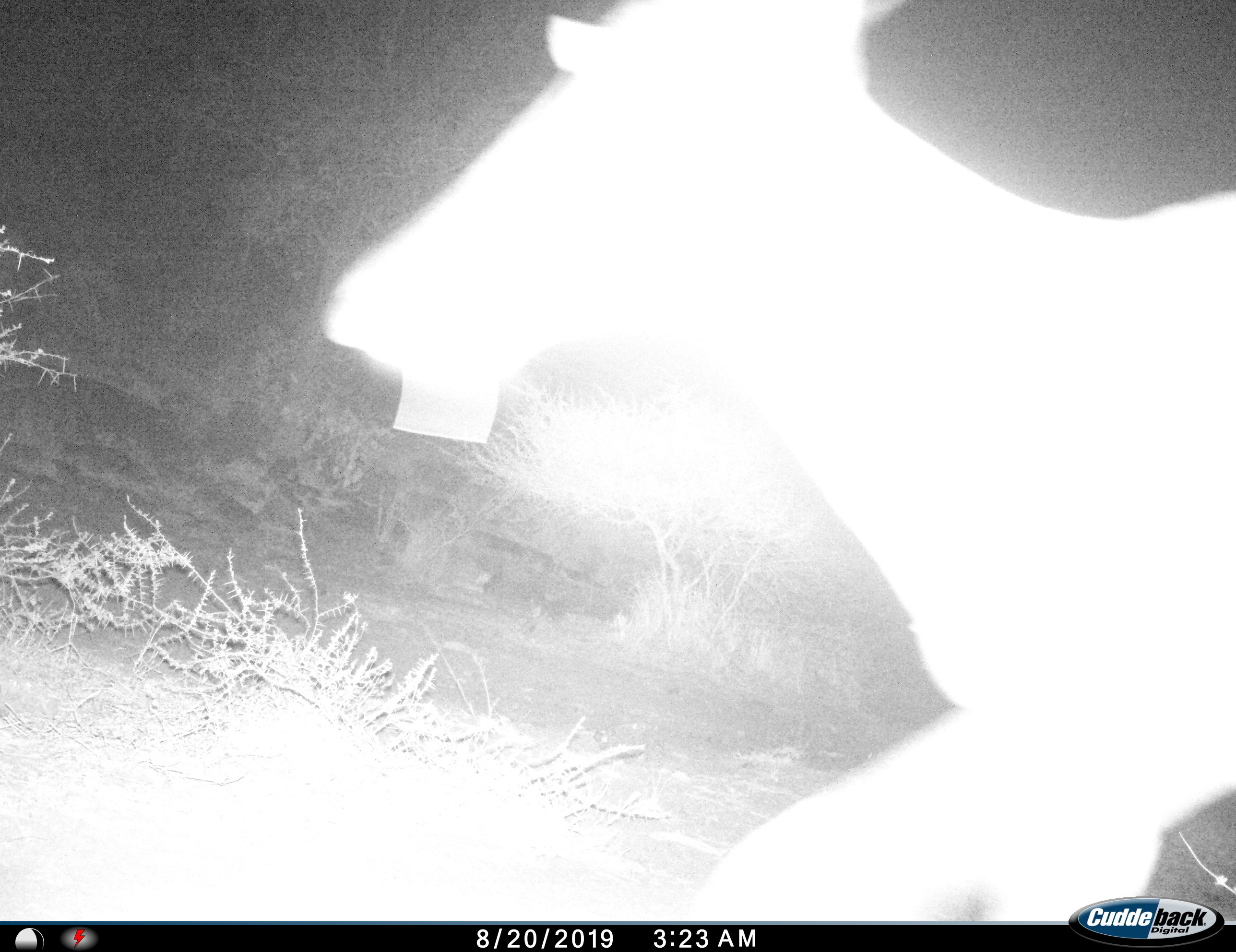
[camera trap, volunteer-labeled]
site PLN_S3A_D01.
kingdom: Animalia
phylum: Chordata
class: Mammalia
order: Artiodactyla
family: Bovidae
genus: Aepyceros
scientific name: Aepyceros melampus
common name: impala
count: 1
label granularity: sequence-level